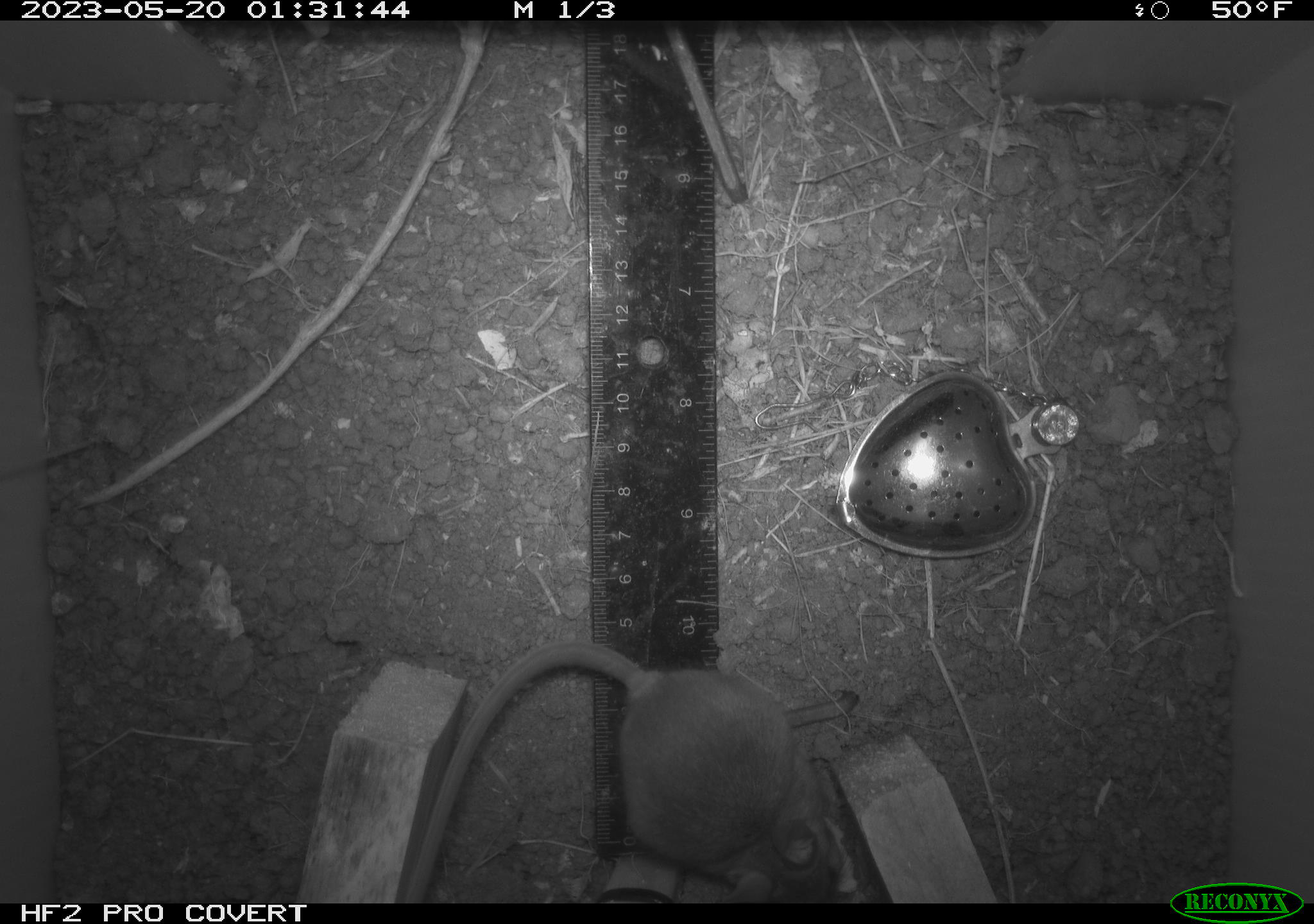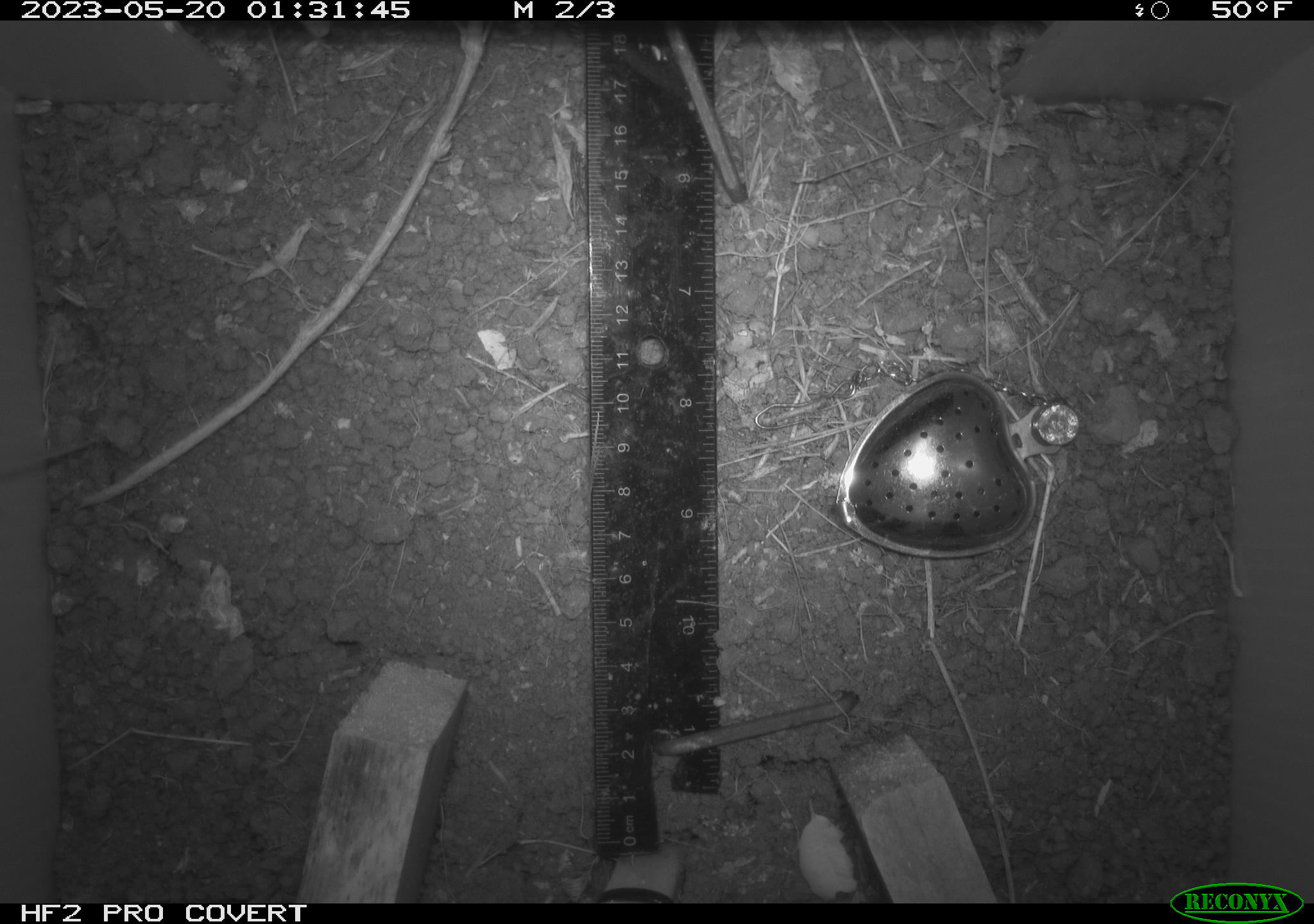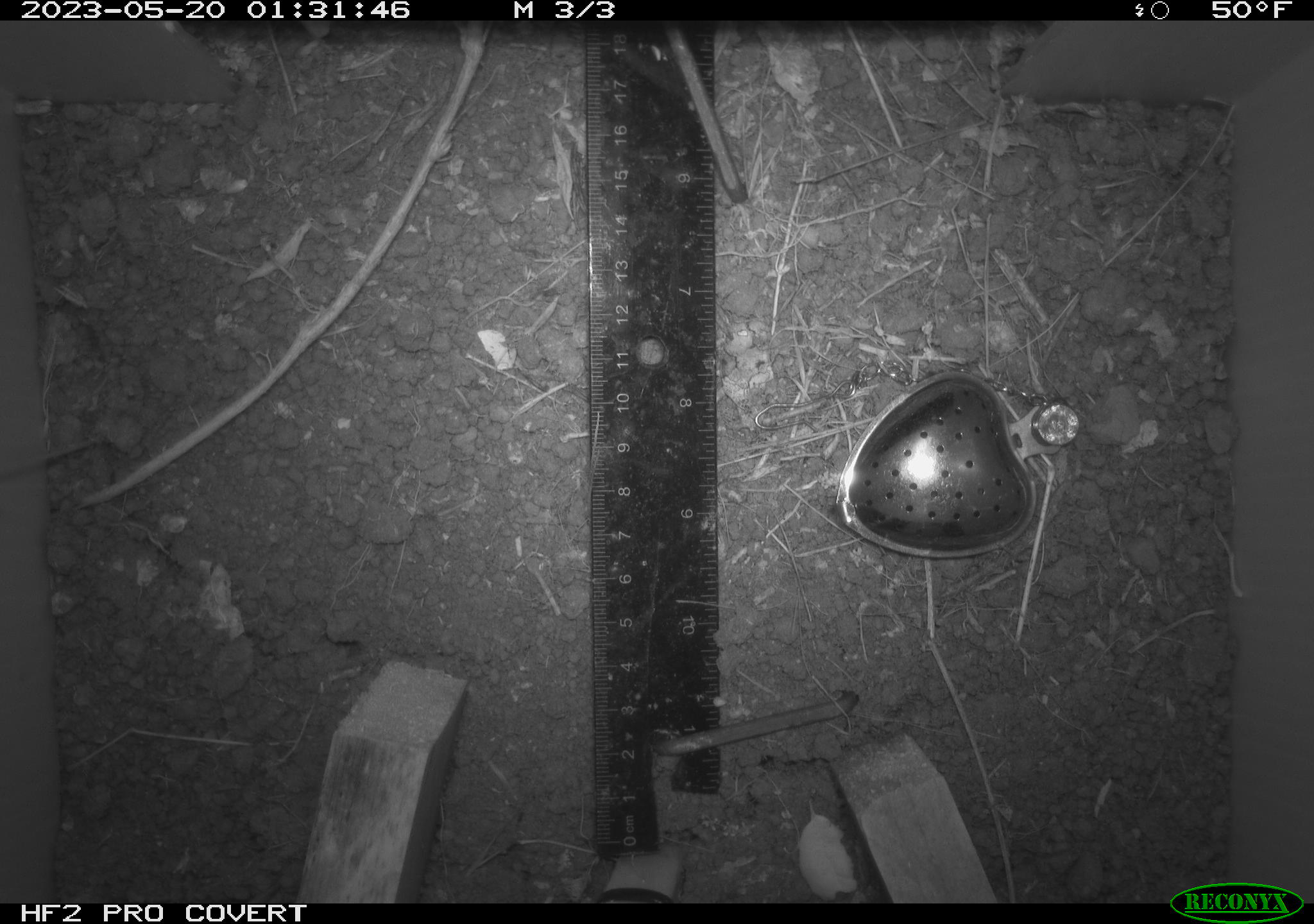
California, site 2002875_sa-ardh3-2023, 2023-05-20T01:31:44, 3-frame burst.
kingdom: Animalia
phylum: Chordata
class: Mammalia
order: Rodentia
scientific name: Rodentia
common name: mouse species